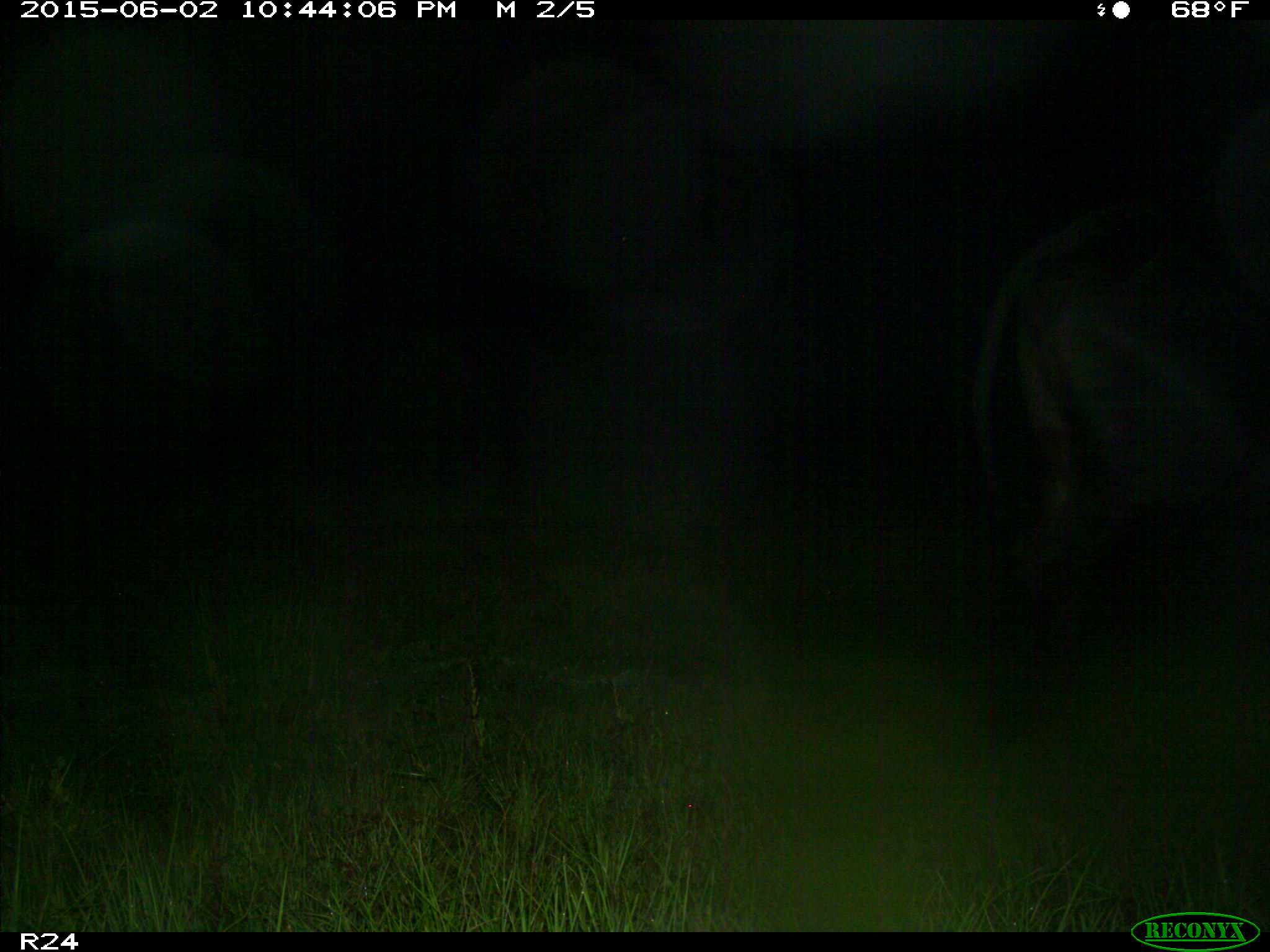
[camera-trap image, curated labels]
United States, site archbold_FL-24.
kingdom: Animalia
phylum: Chordata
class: Mammalia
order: Artiodactyla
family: Bovidae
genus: Bos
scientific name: Bos taurus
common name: domestic cow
Bos taurus (domestic cow).